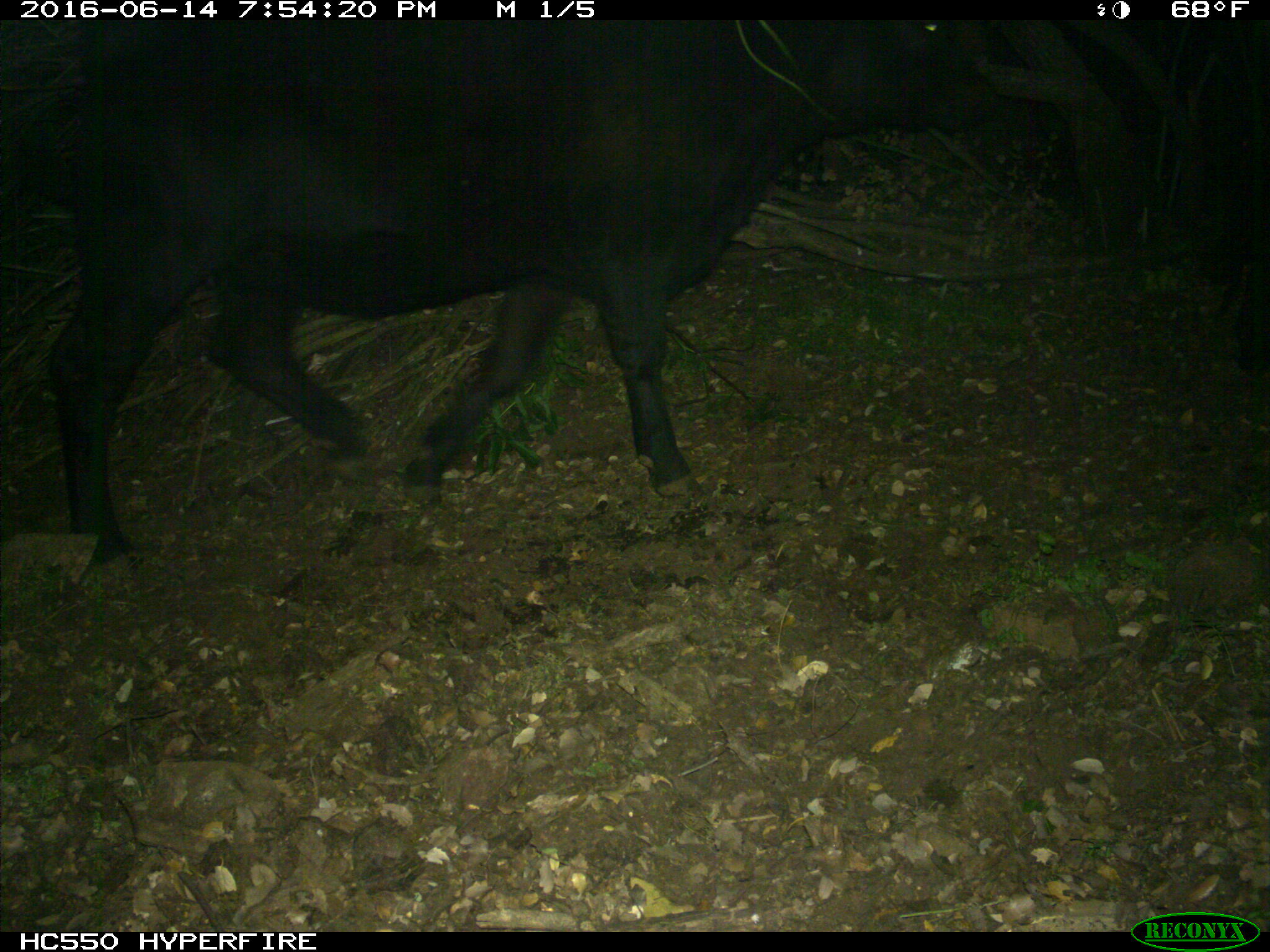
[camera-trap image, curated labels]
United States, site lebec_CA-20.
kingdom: Animalia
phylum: Chordata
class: Mammalia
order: Artiodactyla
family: Bovidae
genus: Bos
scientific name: Bos taurus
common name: domestic cow